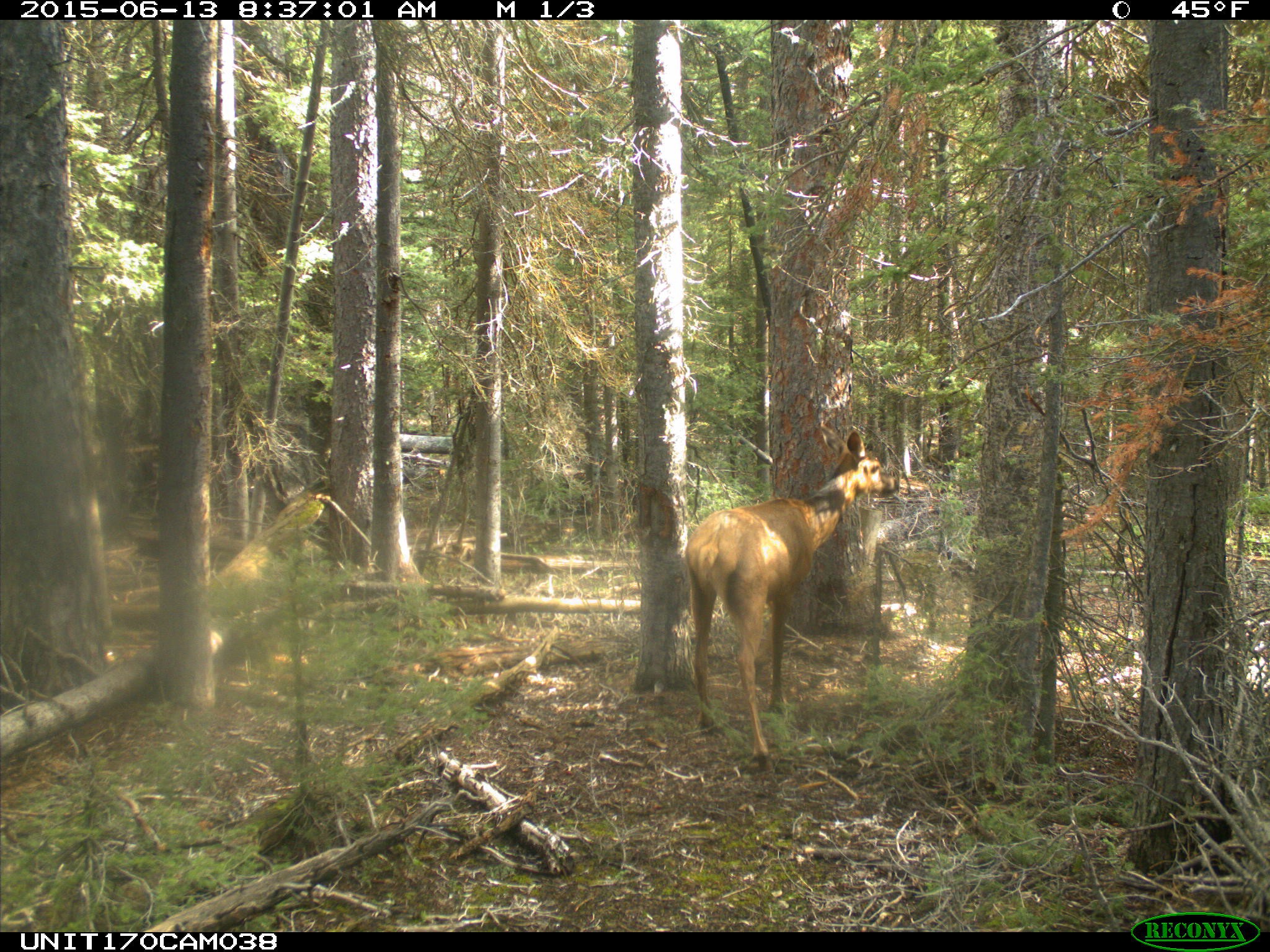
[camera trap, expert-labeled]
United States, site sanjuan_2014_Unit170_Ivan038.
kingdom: Animalia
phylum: Chordata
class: Mammalia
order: Artiodactyla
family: Cervidae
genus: Cervus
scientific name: Cervus elaphus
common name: red deer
Cervus elaphus (red deer).